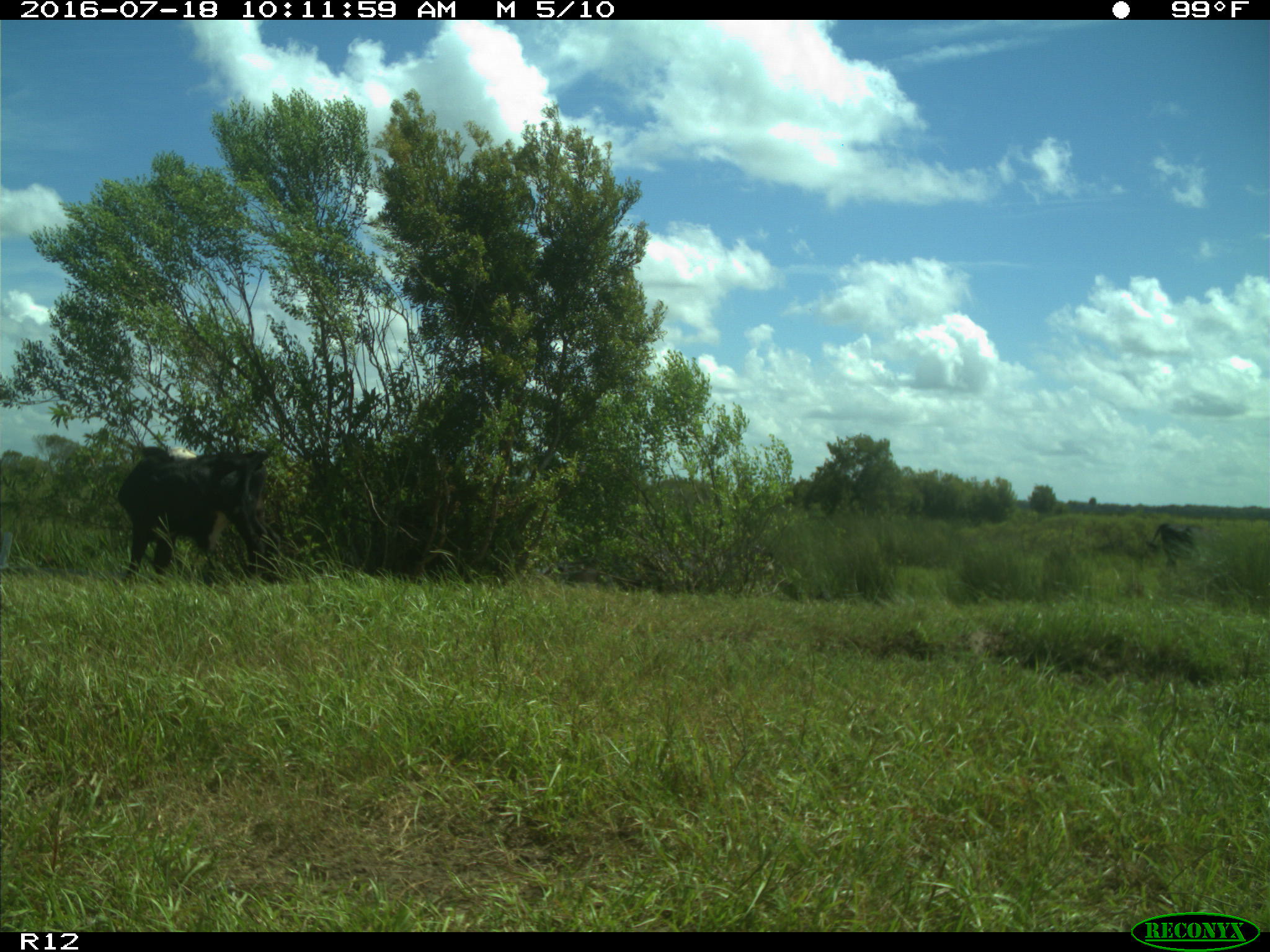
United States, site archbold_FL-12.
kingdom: Animalia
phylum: Chordata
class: Mammalia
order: Artiodactyla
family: Bovidae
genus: Bos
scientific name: Bos taurus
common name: domestic cow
Bos taurus (domestic cow).